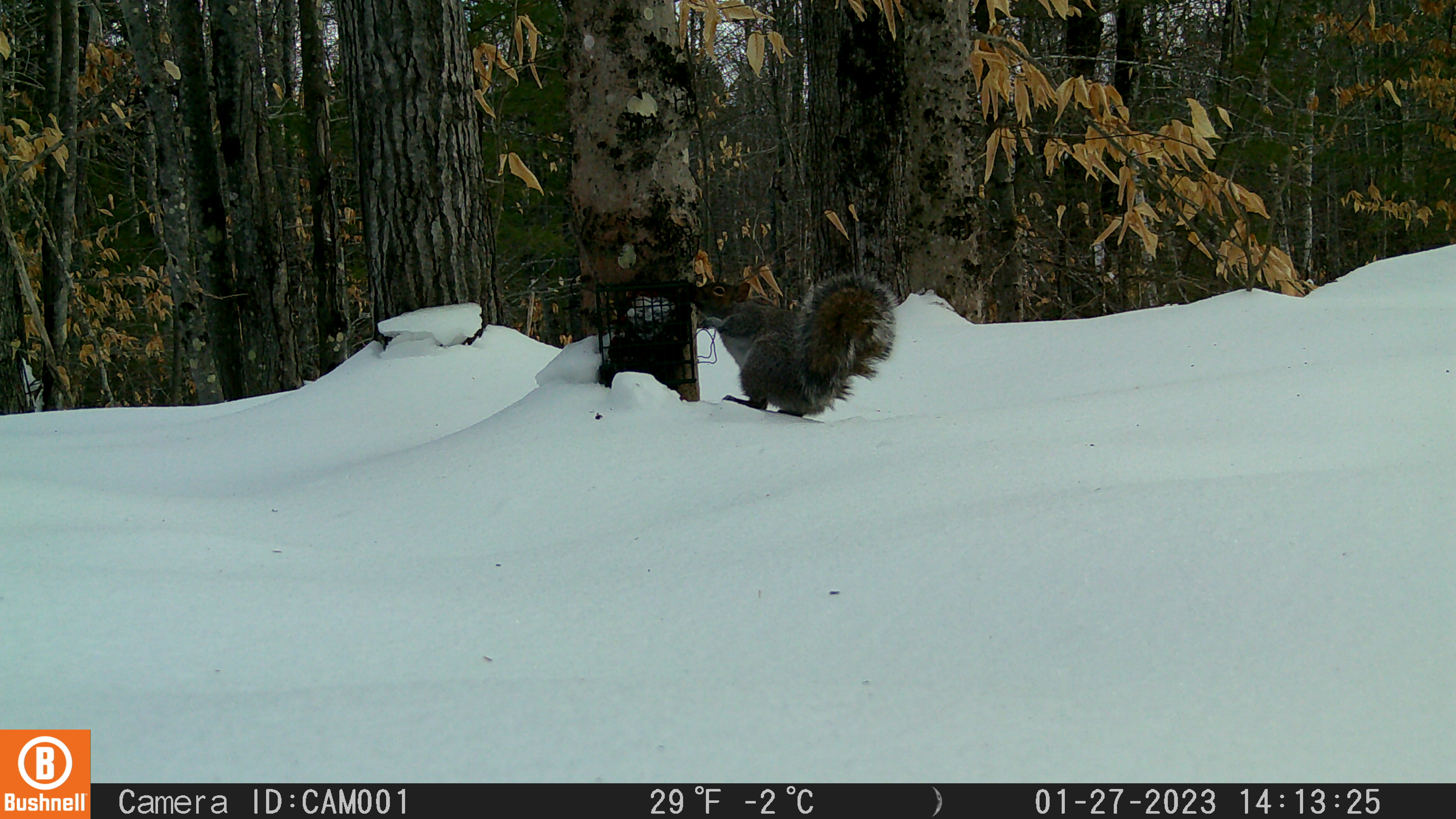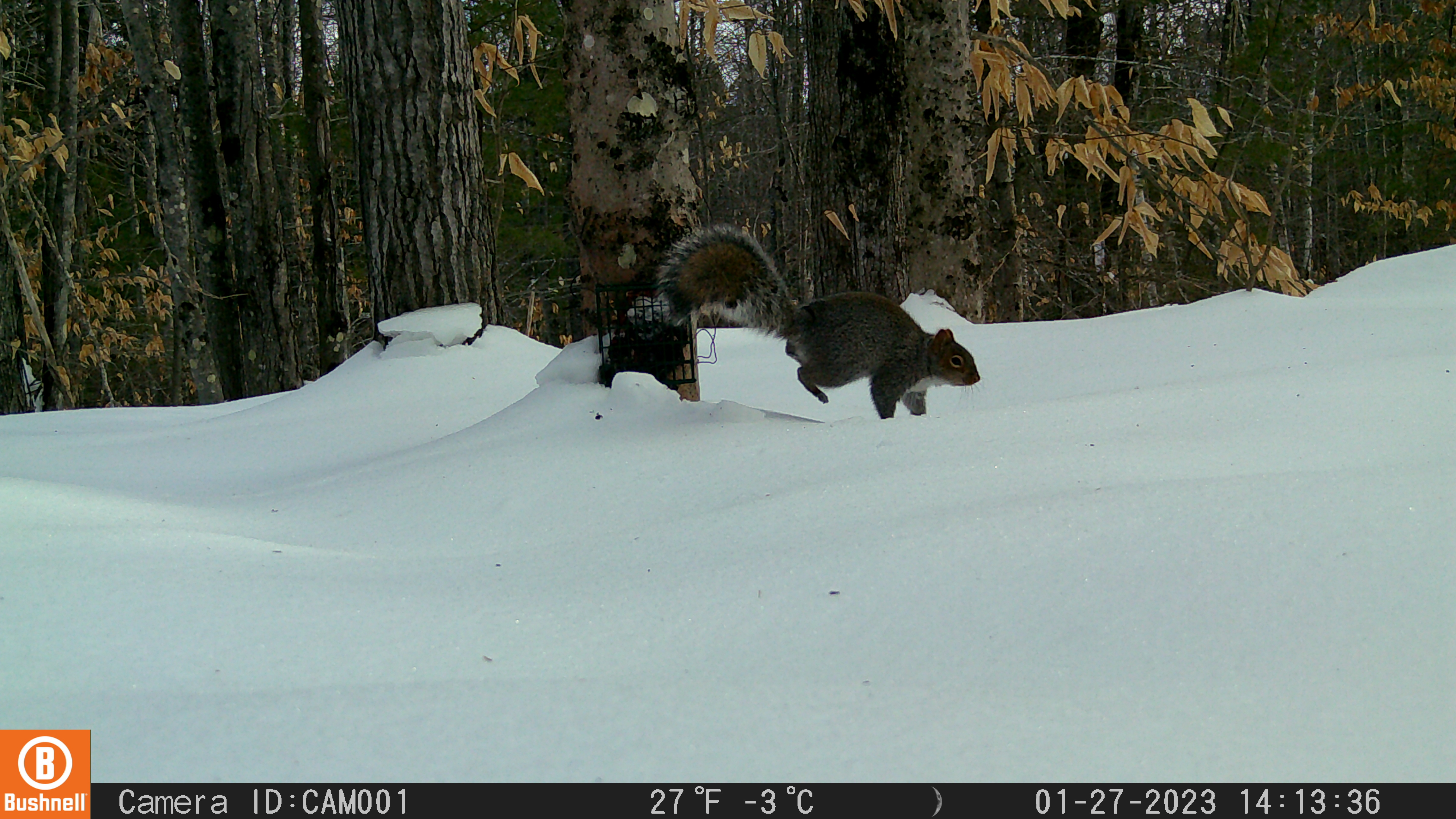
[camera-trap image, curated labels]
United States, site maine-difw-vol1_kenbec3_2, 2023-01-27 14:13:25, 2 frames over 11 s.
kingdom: Animalia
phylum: Chordata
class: Mammalia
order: Rodentia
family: Sciuridae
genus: Sciurus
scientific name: Sciurus carolinensis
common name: gray squirrel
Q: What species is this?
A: Gray squirrel (Sciurus carolinensis).